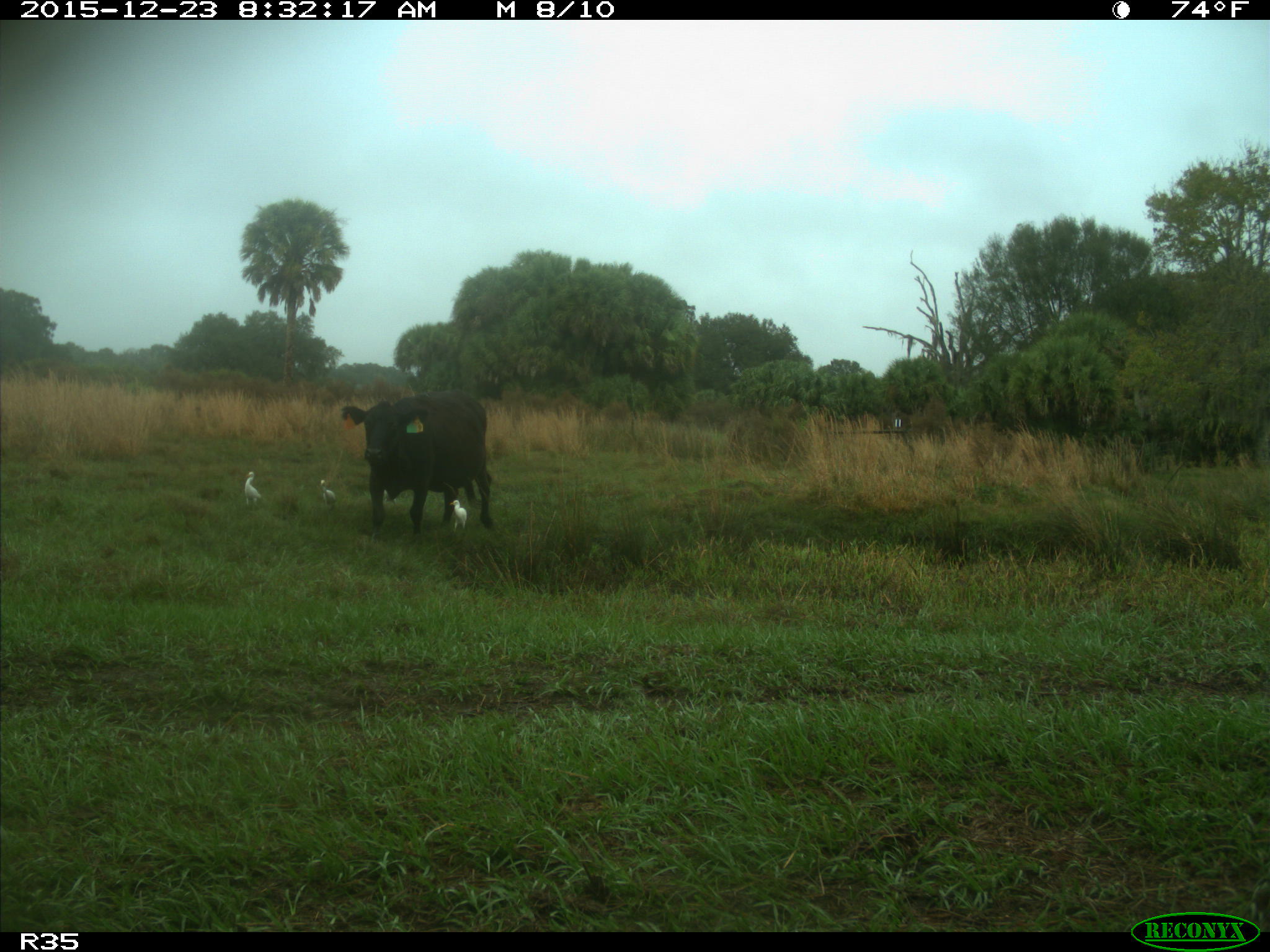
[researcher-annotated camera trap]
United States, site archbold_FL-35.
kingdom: Animalia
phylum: Chordata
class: Mammalia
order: Artiodactyla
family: Bovidae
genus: Bos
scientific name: Bos taurus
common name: domestic cow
Bos taurus (domestic cow).